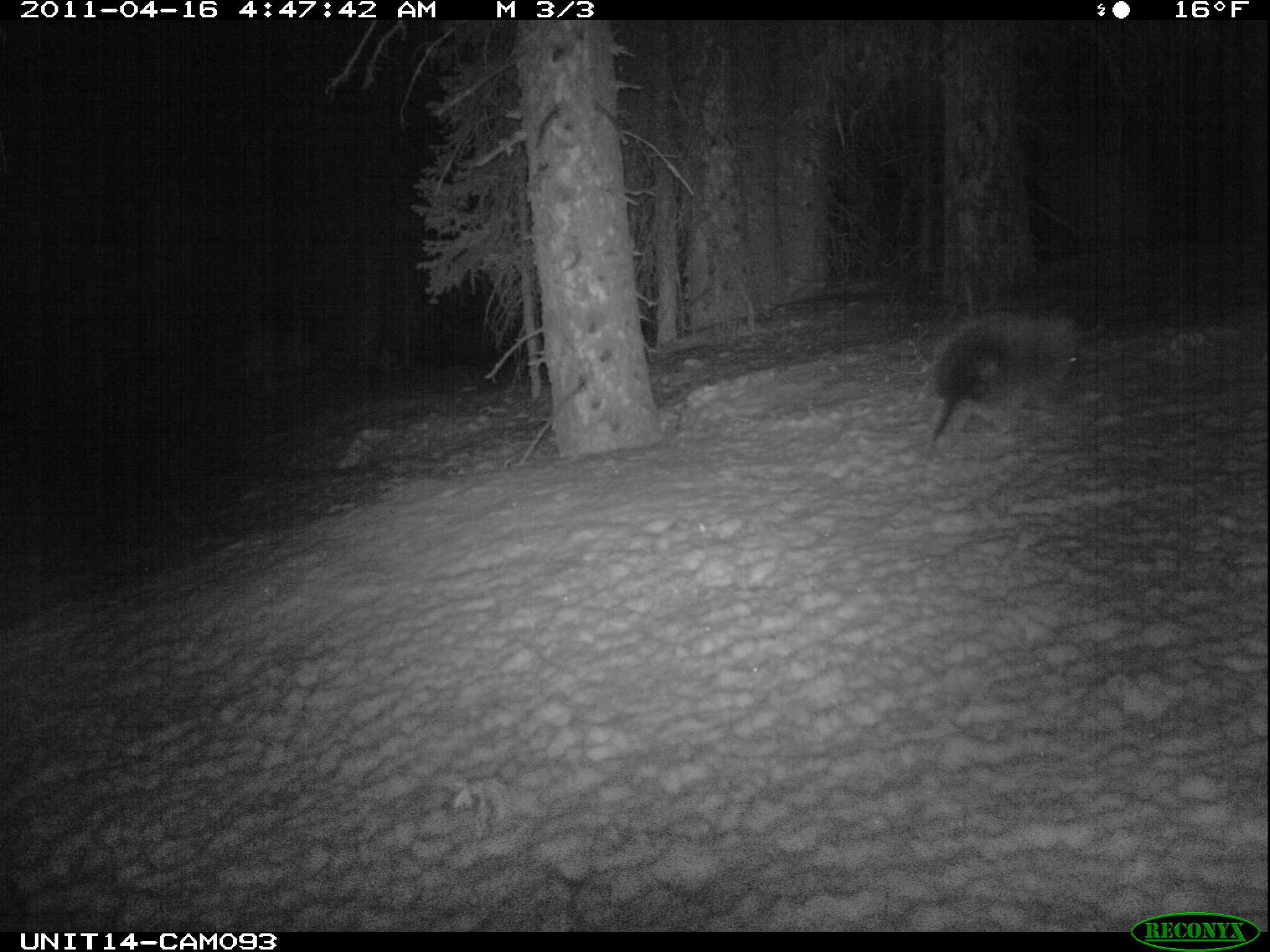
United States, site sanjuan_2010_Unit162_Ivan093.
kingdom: Animalia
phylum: Chordata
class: Mammalia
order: Rodentia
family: Erethizontidae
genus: Erethizon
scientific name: Erethizon dorsatum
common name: north american porcupine